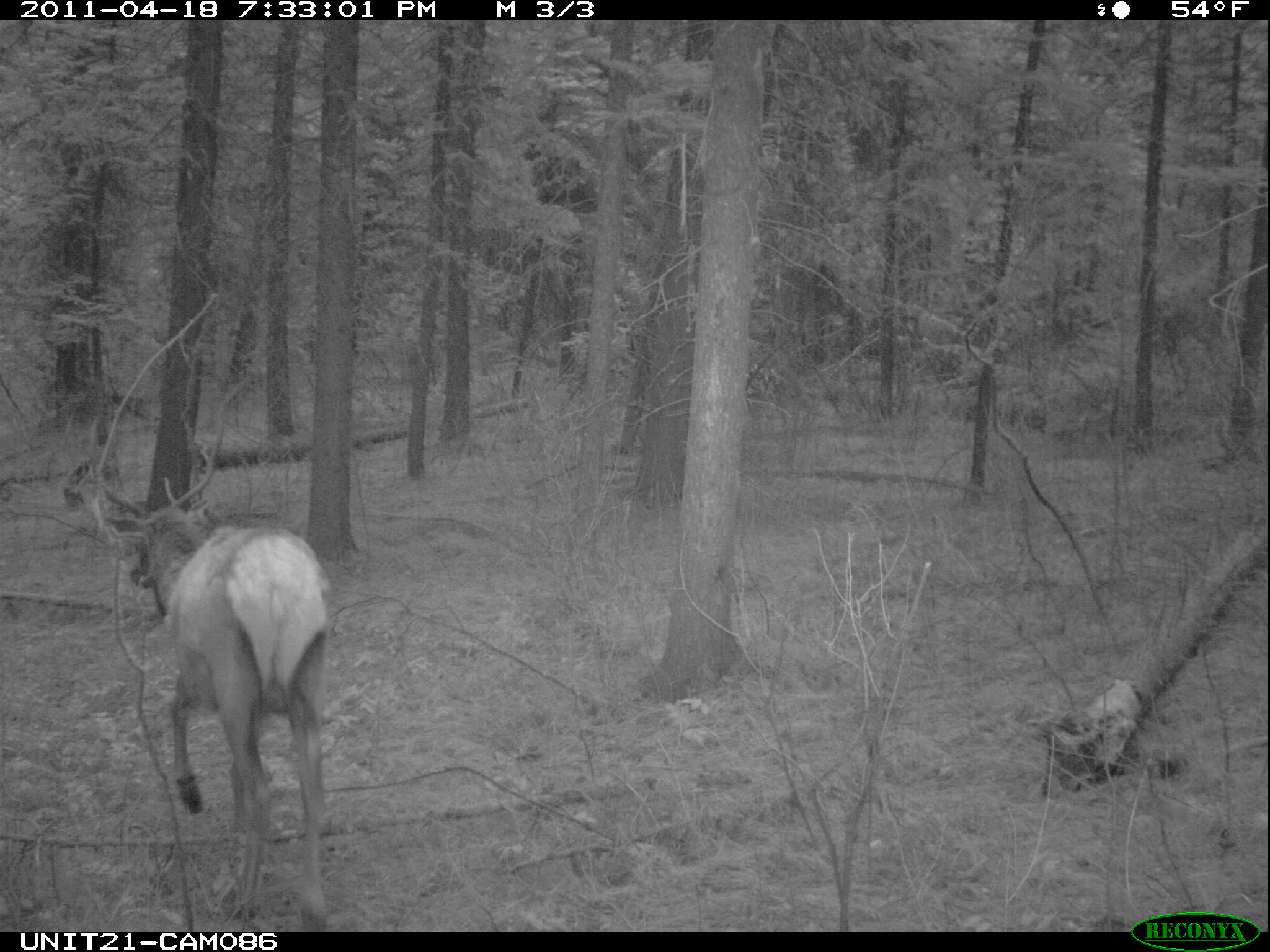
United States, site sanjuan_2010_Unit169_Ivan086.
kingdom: Animalia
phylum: Chordata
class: Mammalia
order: Artiodactyla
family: Cervidae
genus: Cervus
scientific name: Cervus elaphus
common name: red deer